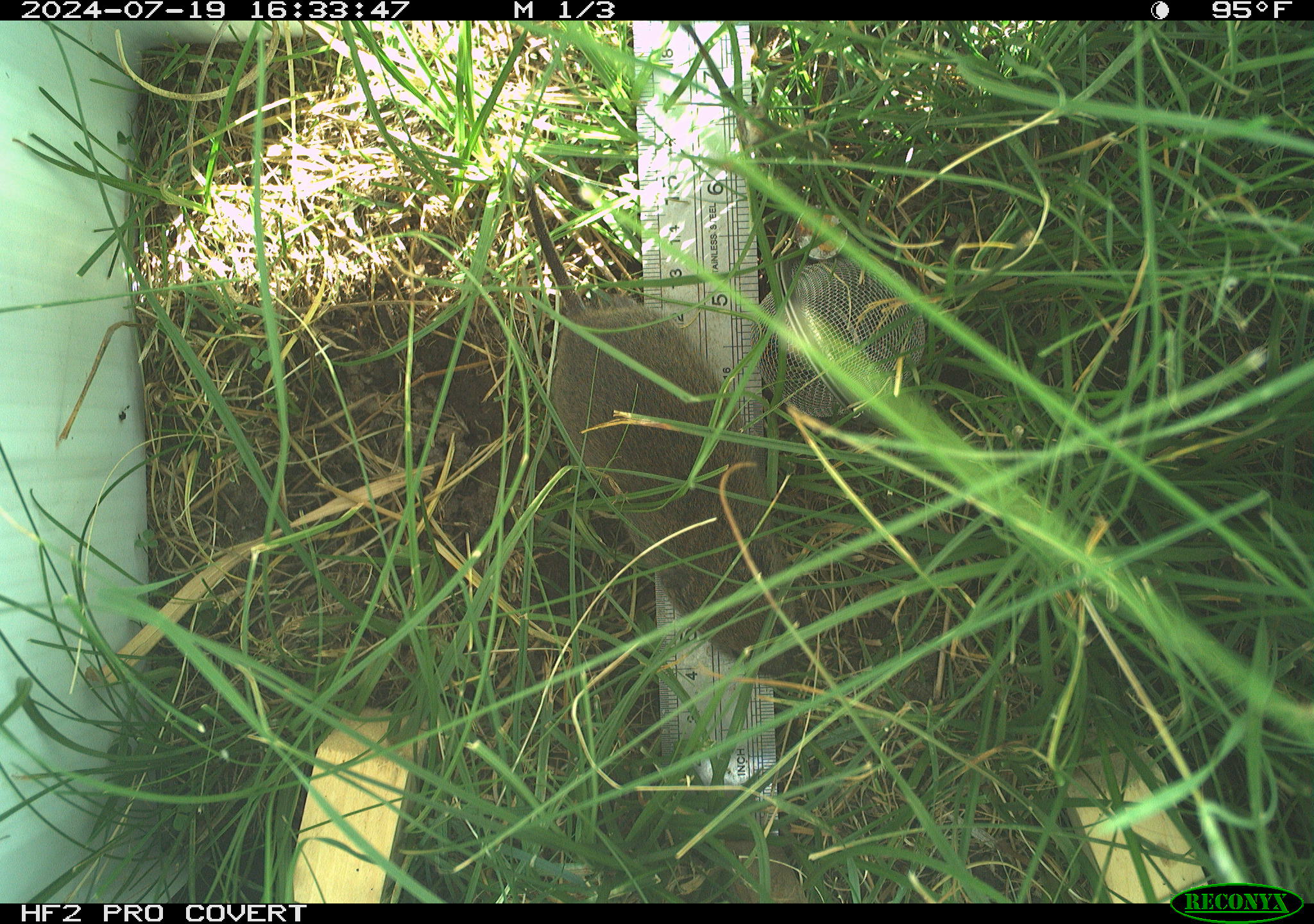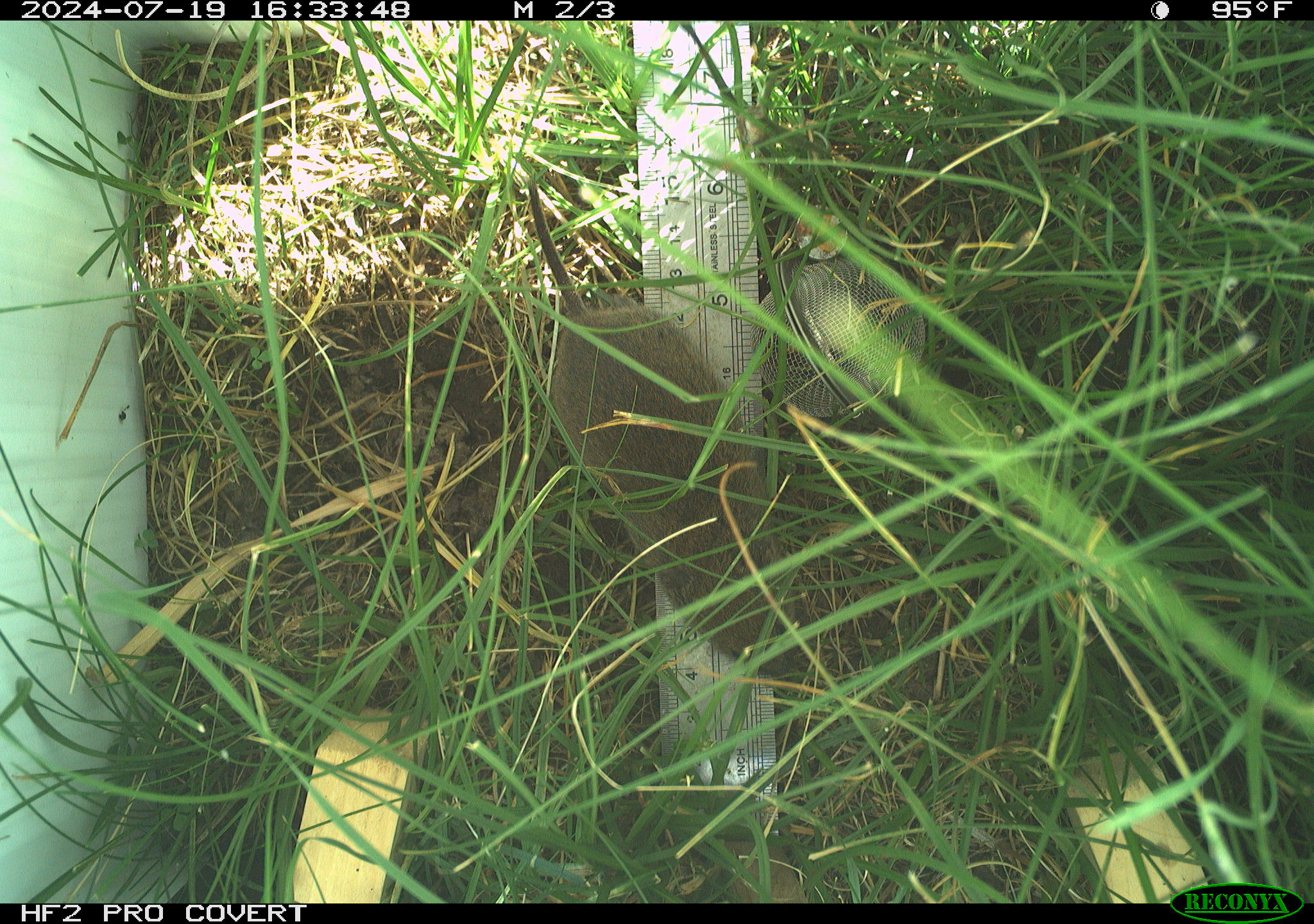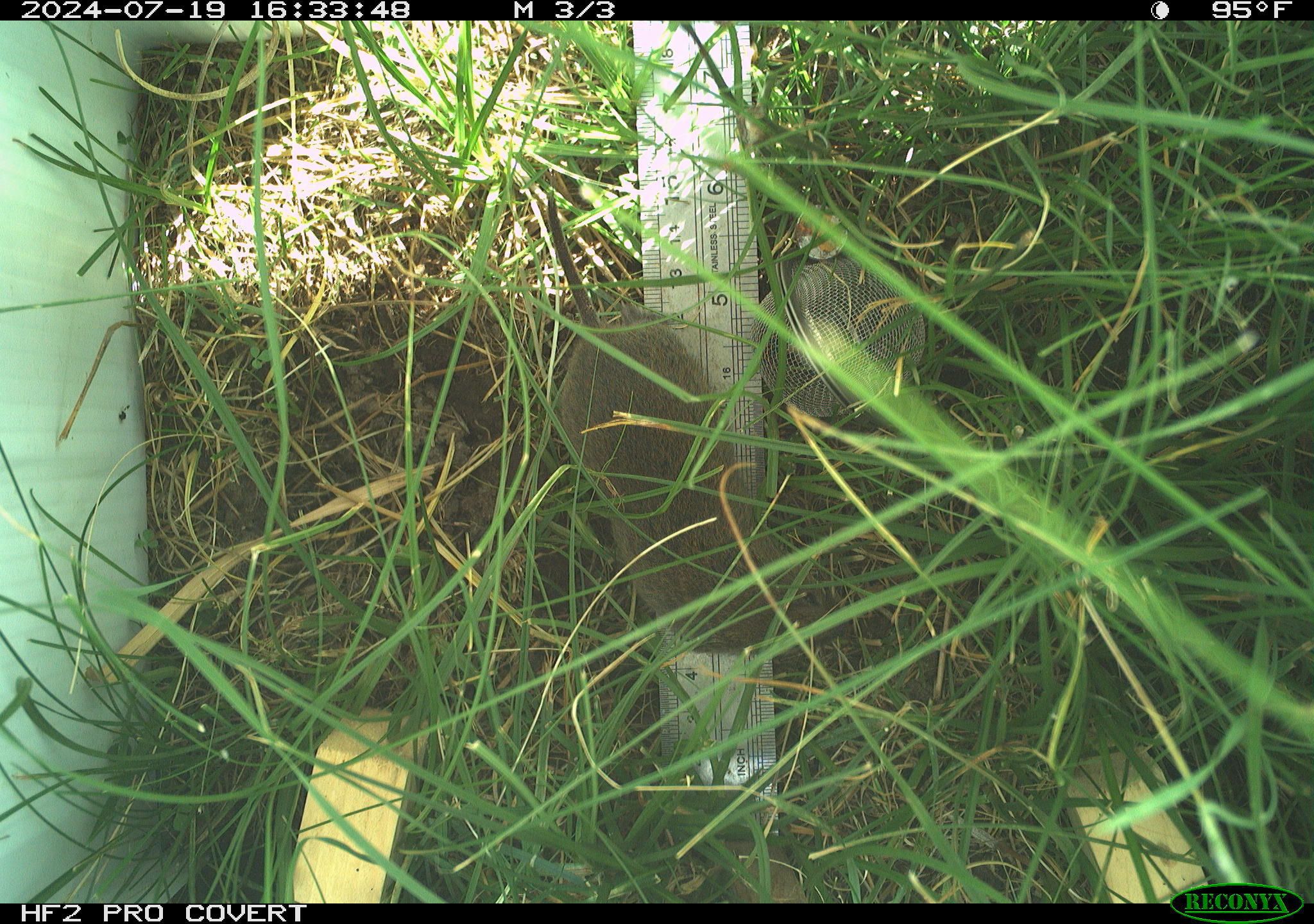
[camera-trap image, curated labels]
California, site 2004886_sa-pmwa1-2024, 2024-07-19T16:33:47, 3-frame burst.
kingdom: Animalia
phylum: Chordata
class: Mammalia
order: Rodentia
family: Cricetidae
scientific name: Arvicolinae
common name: voles, lemmings, and muskrats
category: arvicolinae subfamily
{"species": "arvicolinae subfamily (voles, lemmings, and muskrats) (Arvicolinae)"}